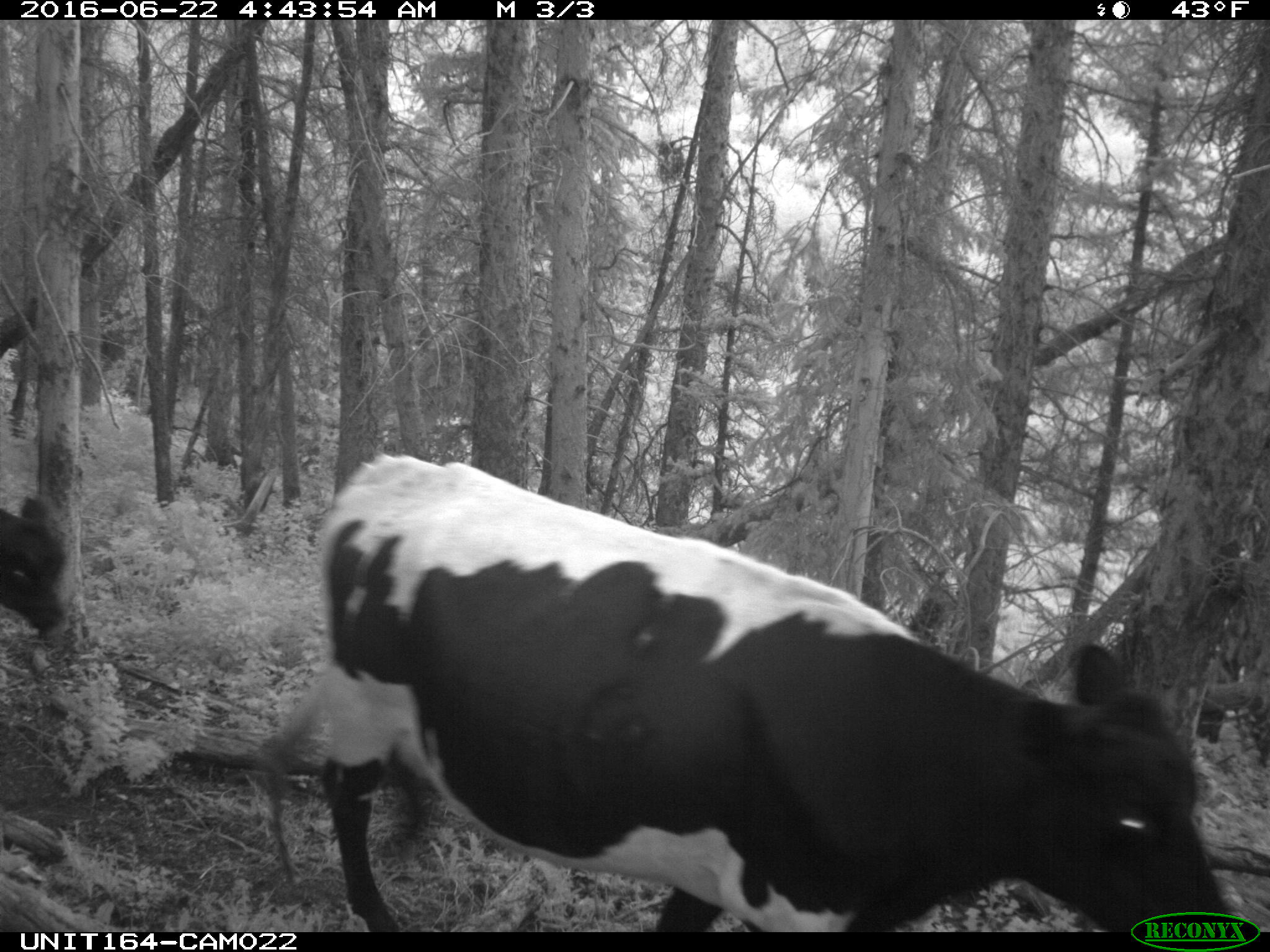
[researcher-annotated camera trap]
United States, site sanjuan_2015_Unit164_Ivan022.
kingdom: Animalia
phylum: Chordata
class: Mammalia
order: Artiodactyla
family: Bovidae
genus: Bos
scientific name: Bos taurus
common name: domestic cow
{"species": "Bos taurus (domestic cow)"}